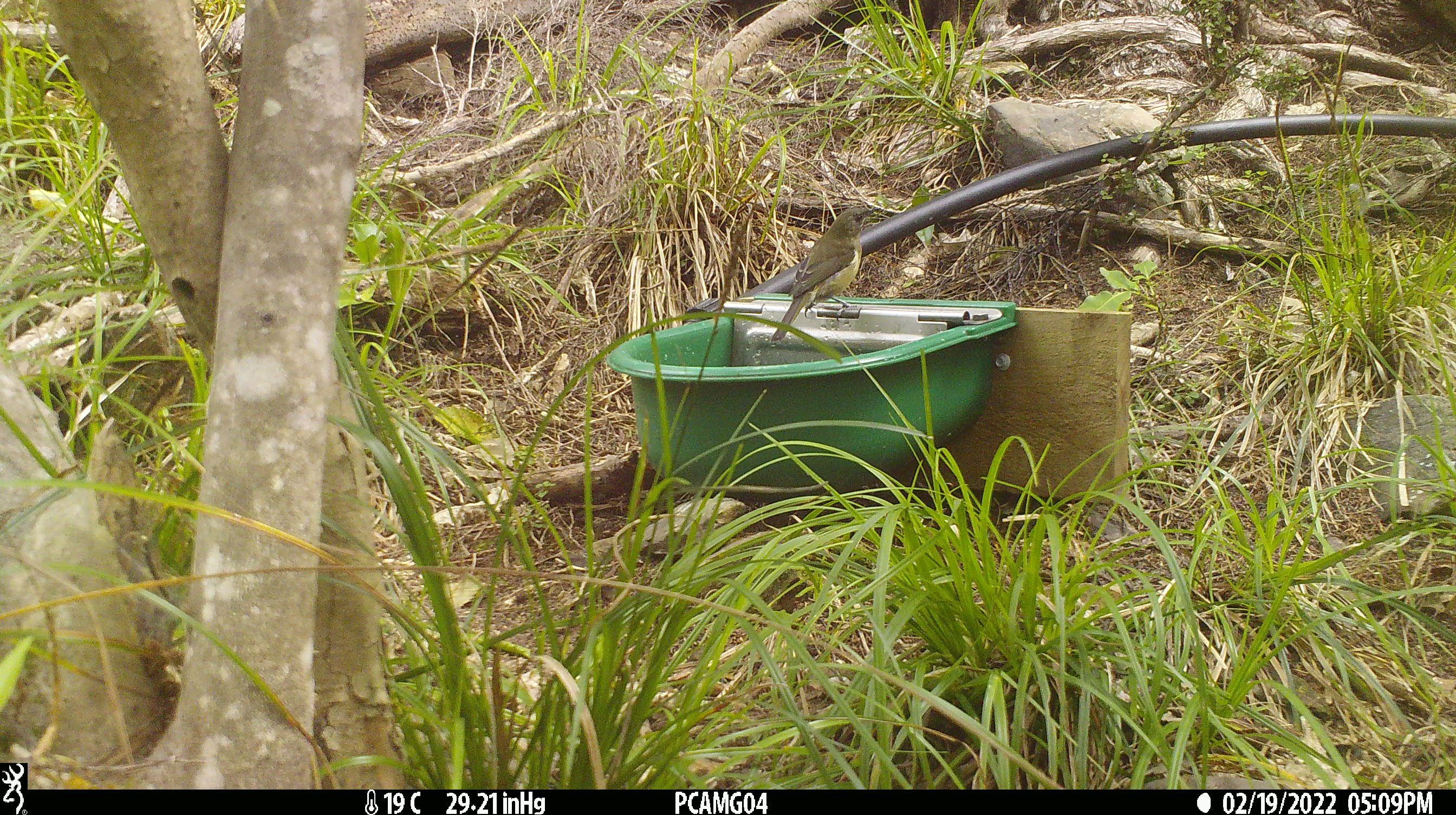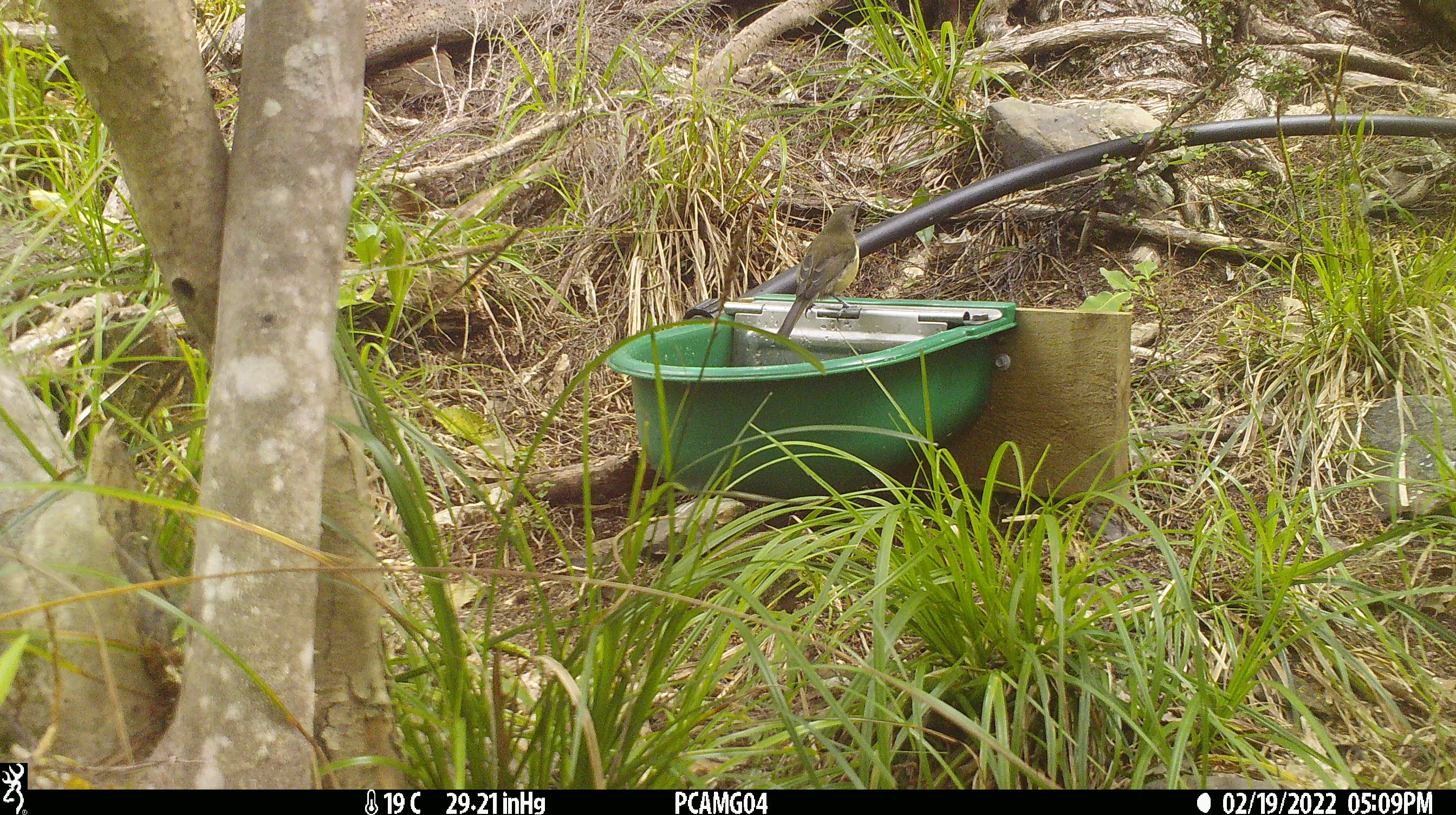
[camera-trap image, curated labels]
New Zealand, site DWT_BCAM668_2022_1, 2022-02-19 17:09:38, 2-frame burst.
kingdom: Animalia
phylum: Chordata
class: Aves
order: Passeriformes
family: Meliphagidae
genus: Anthornis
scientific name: Anthornis melanura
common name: new zealand bellbird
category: bellbird